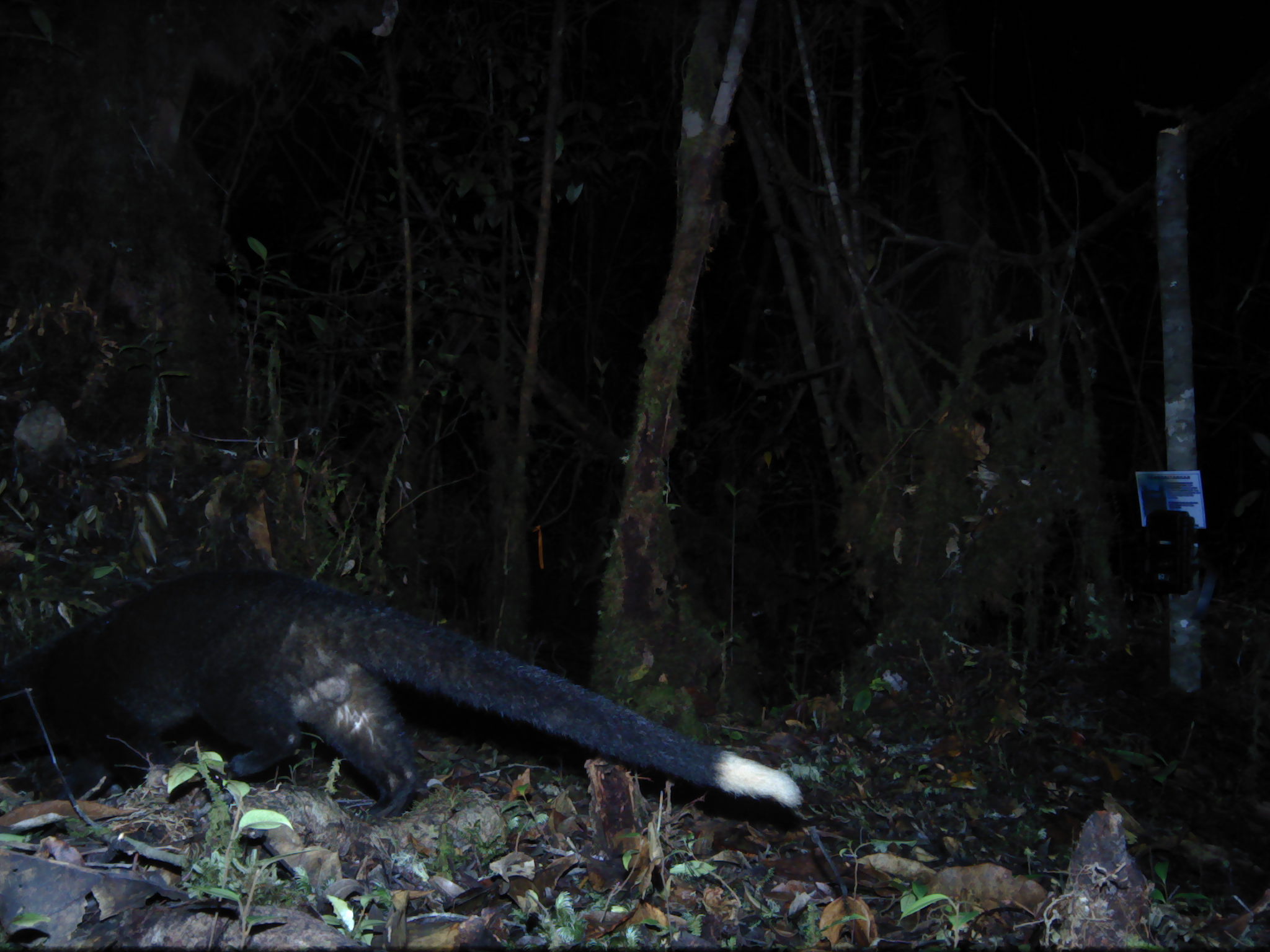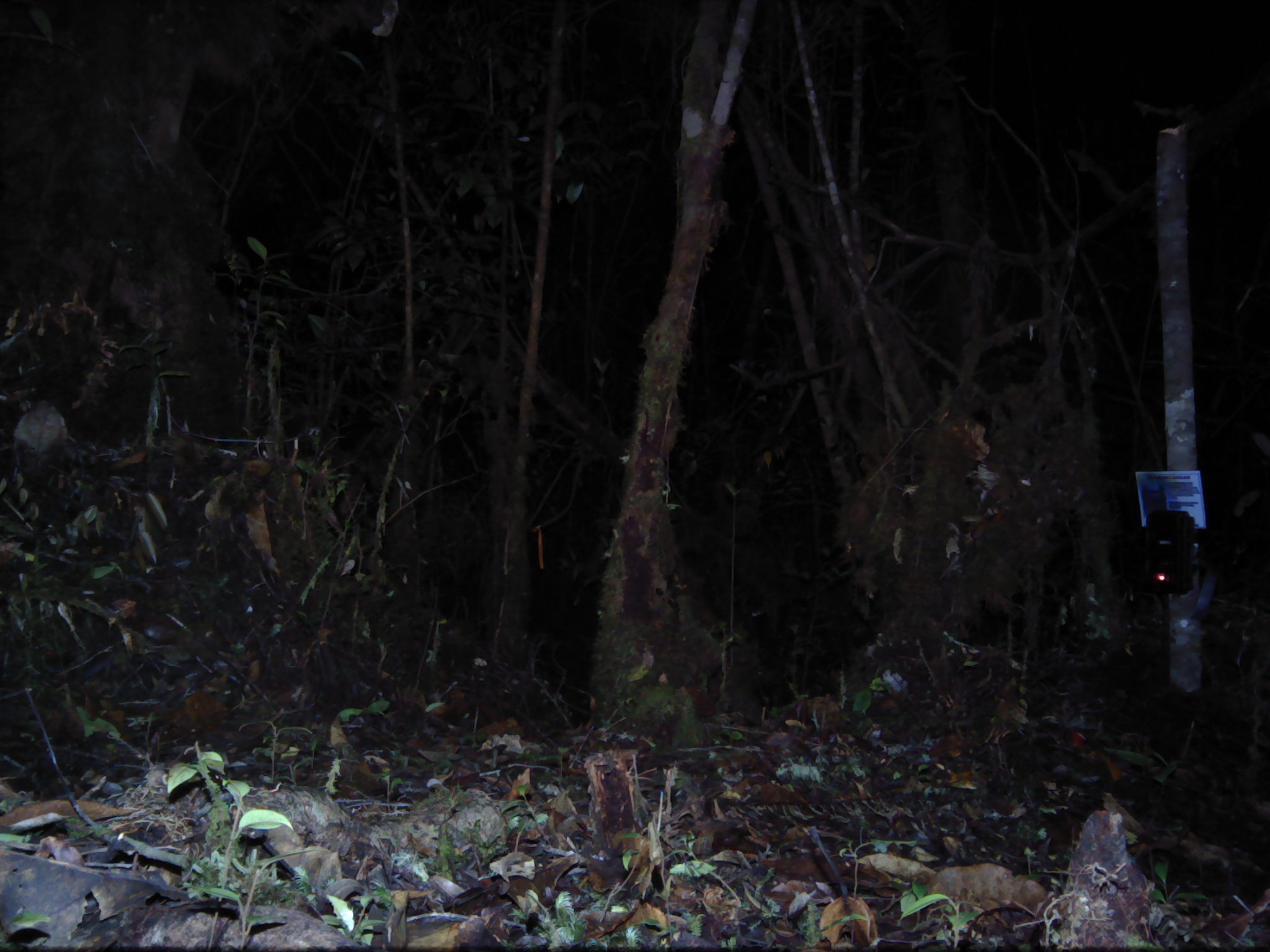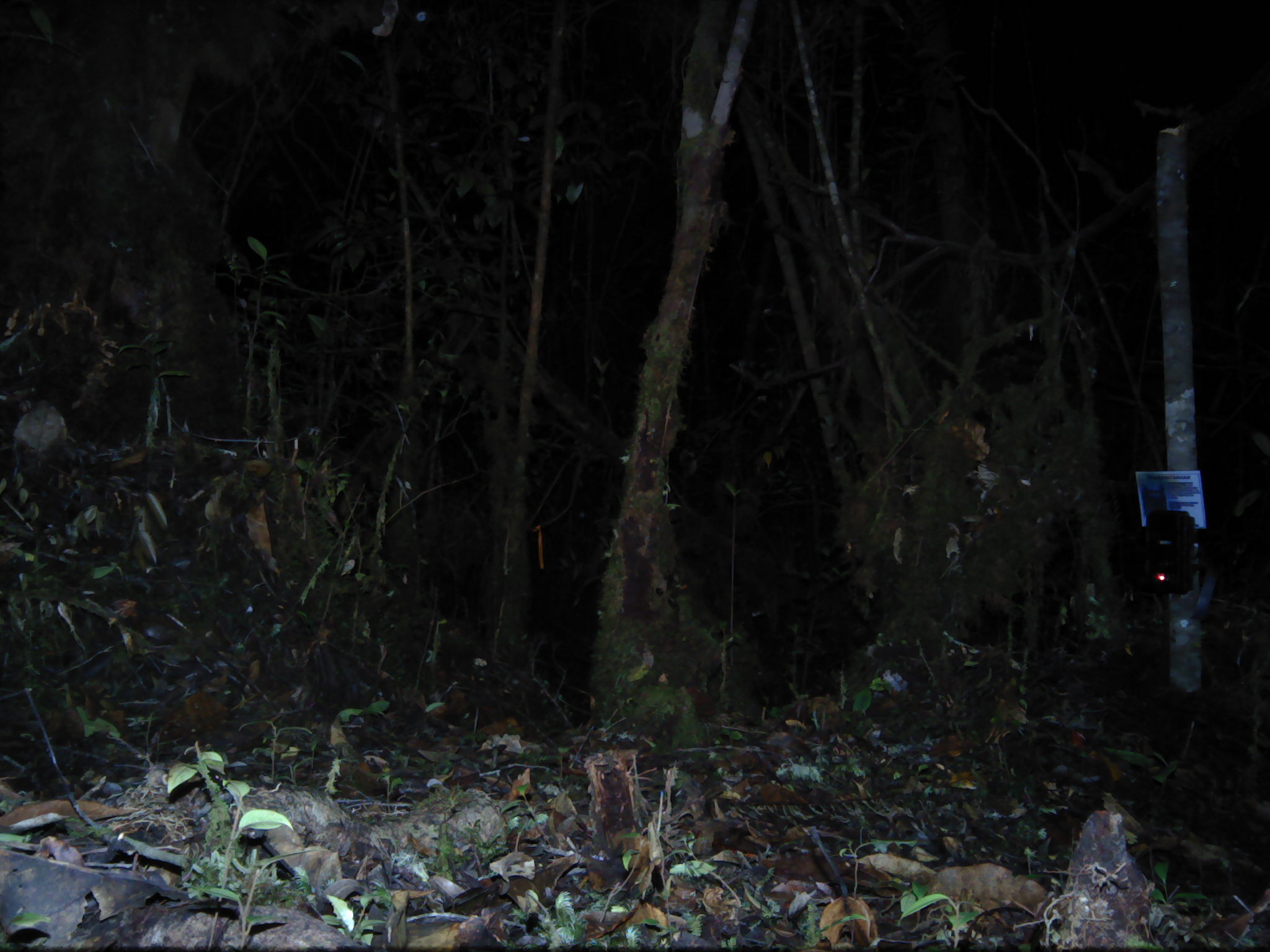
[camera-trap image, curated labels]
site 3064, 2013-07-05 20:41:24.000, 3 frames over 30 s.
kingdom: Animalia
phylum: Chordata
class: Mammalia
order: Carnivora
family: Viverridae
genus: Paguma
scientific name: Paguma larvata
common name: masked palm civet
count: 1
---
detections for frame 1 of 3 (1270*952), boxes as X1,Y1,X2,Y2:
paguma larvata: 1,563,804,825